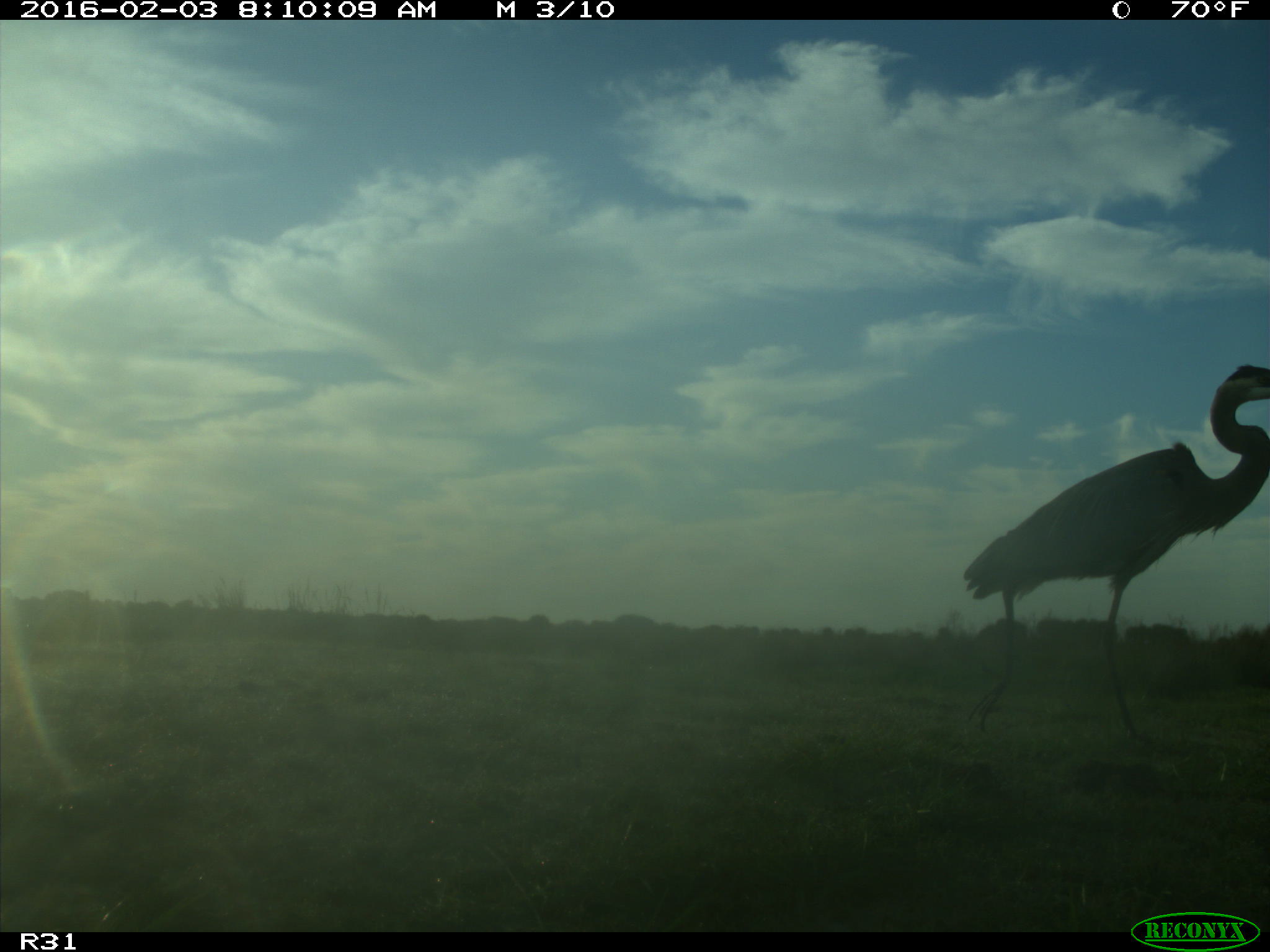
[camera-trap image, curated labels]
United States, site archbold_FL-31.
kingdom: Animalia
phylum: Chordata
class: Aves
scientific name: Aves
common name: birds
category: unidentified bird